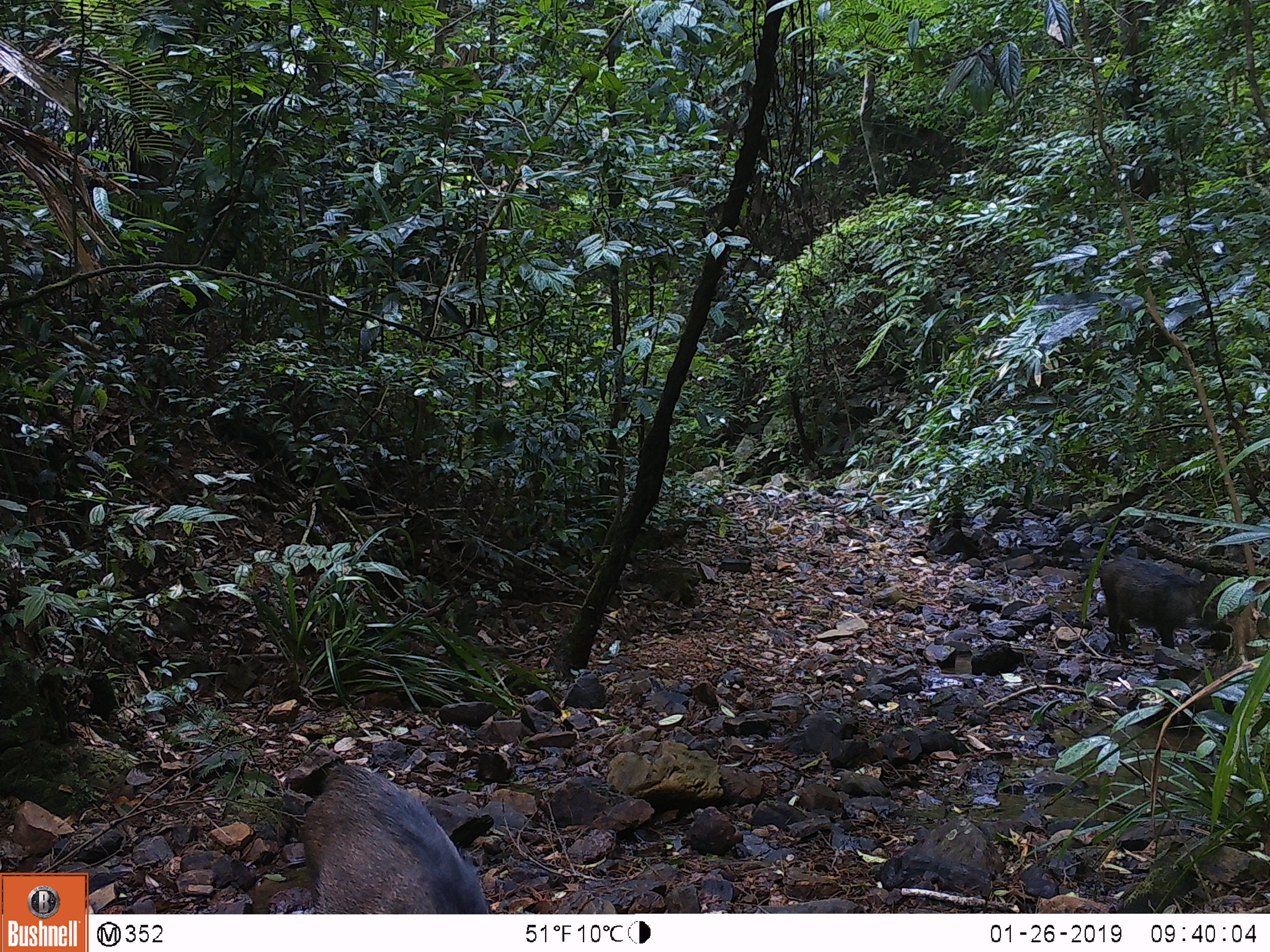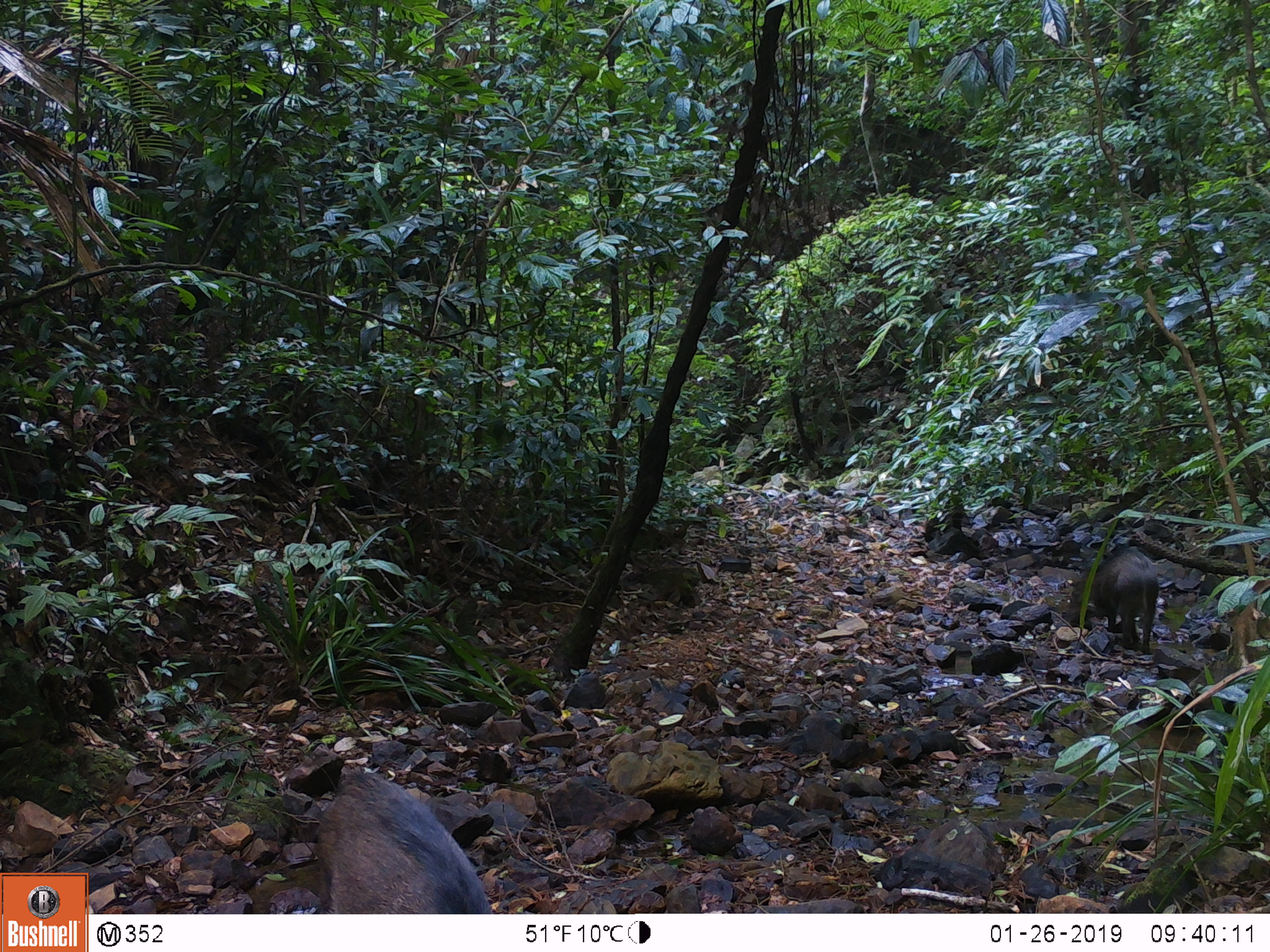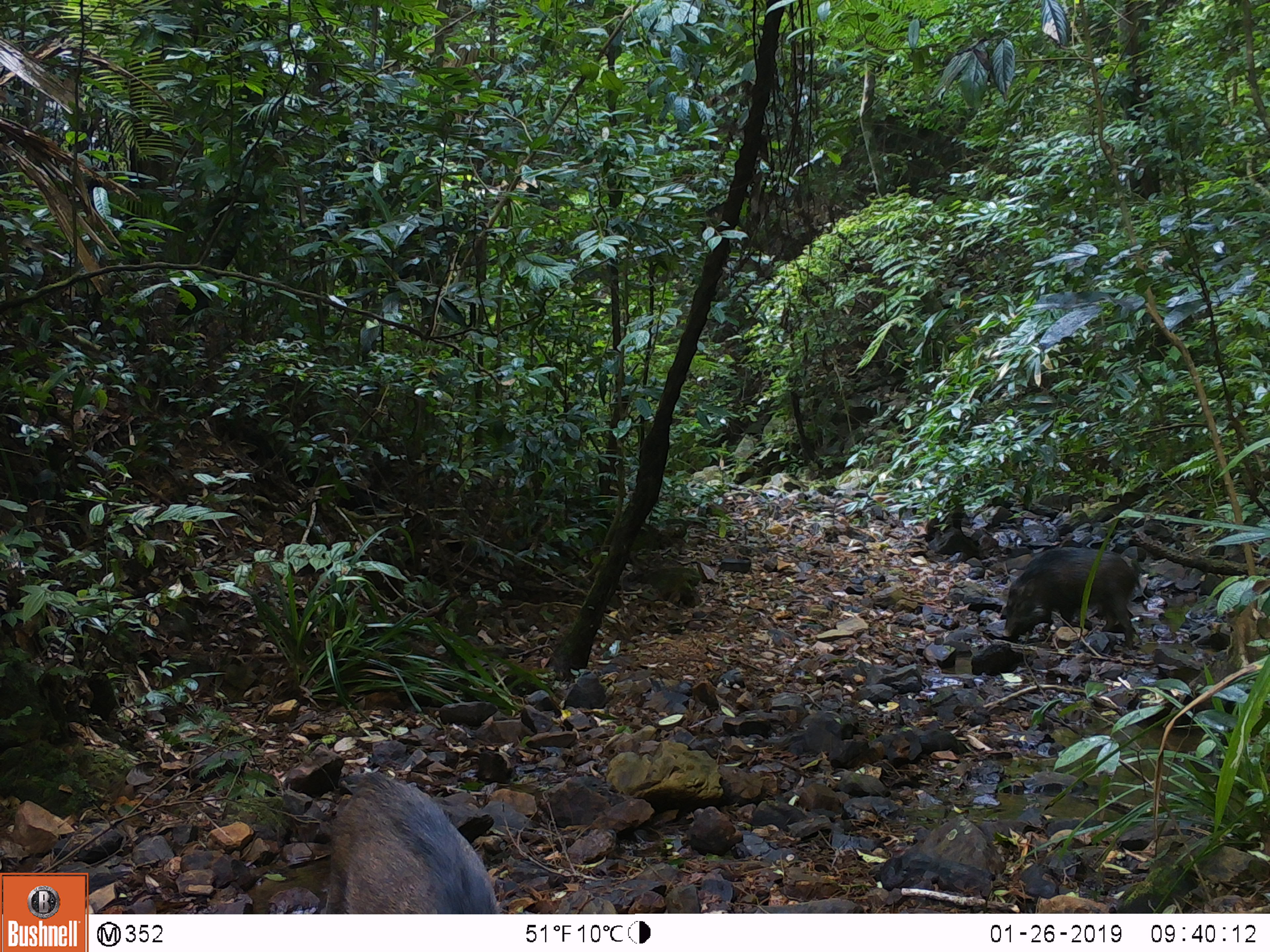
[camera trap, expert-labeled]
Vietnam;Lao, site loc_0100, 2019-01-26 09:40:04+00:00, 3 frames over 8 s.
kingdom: Animalia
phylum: Chordata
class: Mammalia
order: Artiodactyla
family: Suidae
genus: Sus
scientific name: Sus scrofa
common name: eurasian wild pig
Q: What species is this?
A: Eurasian wild pig (Sus scrofa).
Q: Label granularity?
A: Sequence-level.